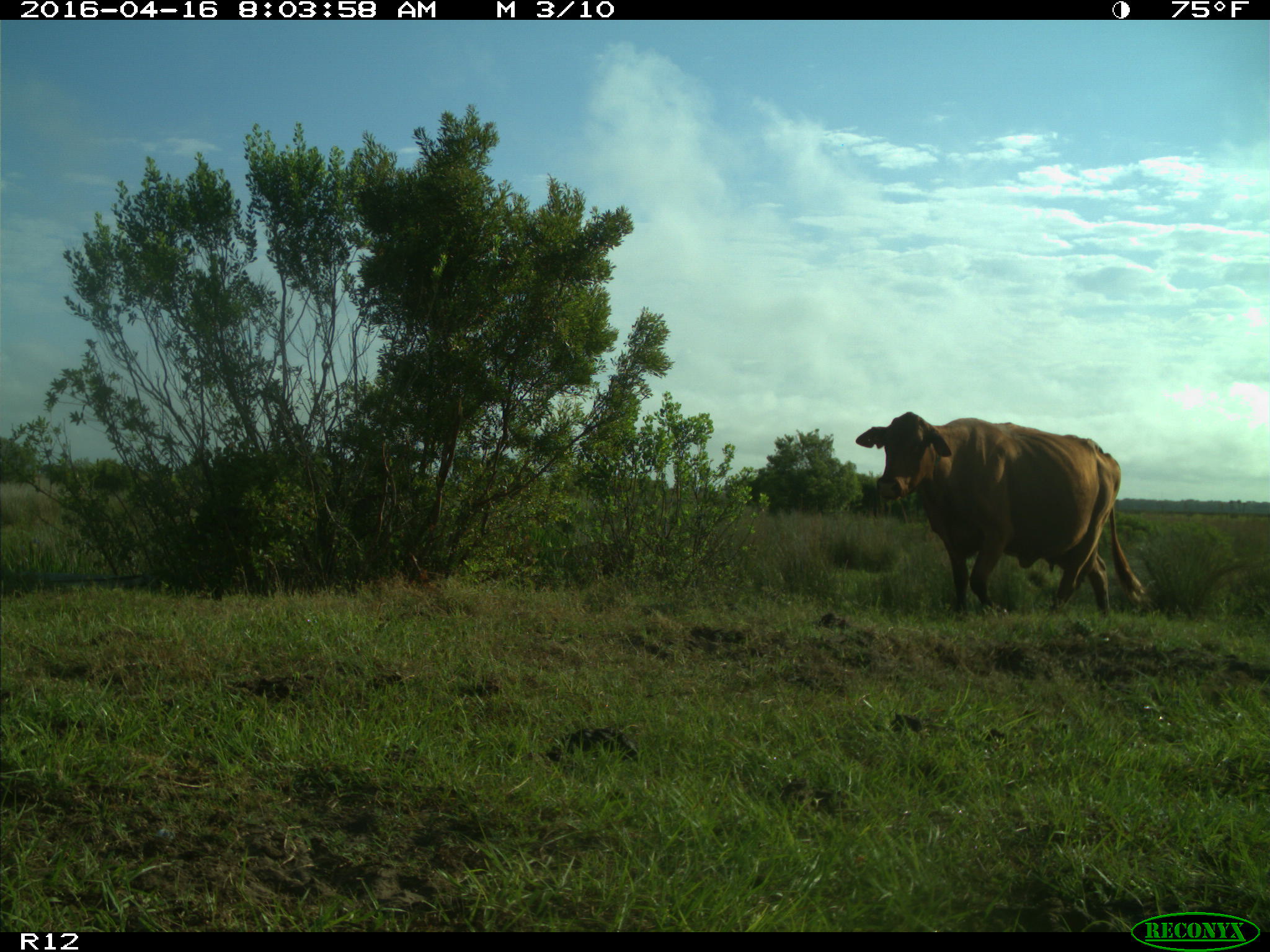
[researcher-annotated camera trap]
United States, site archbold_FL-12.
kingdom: Animalia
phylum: Chordata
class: Mammalia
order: Artiodactyla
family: Bovidae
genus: Bos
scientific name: Bos taurus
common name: domestic cow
Bos taurus (domestic cow).